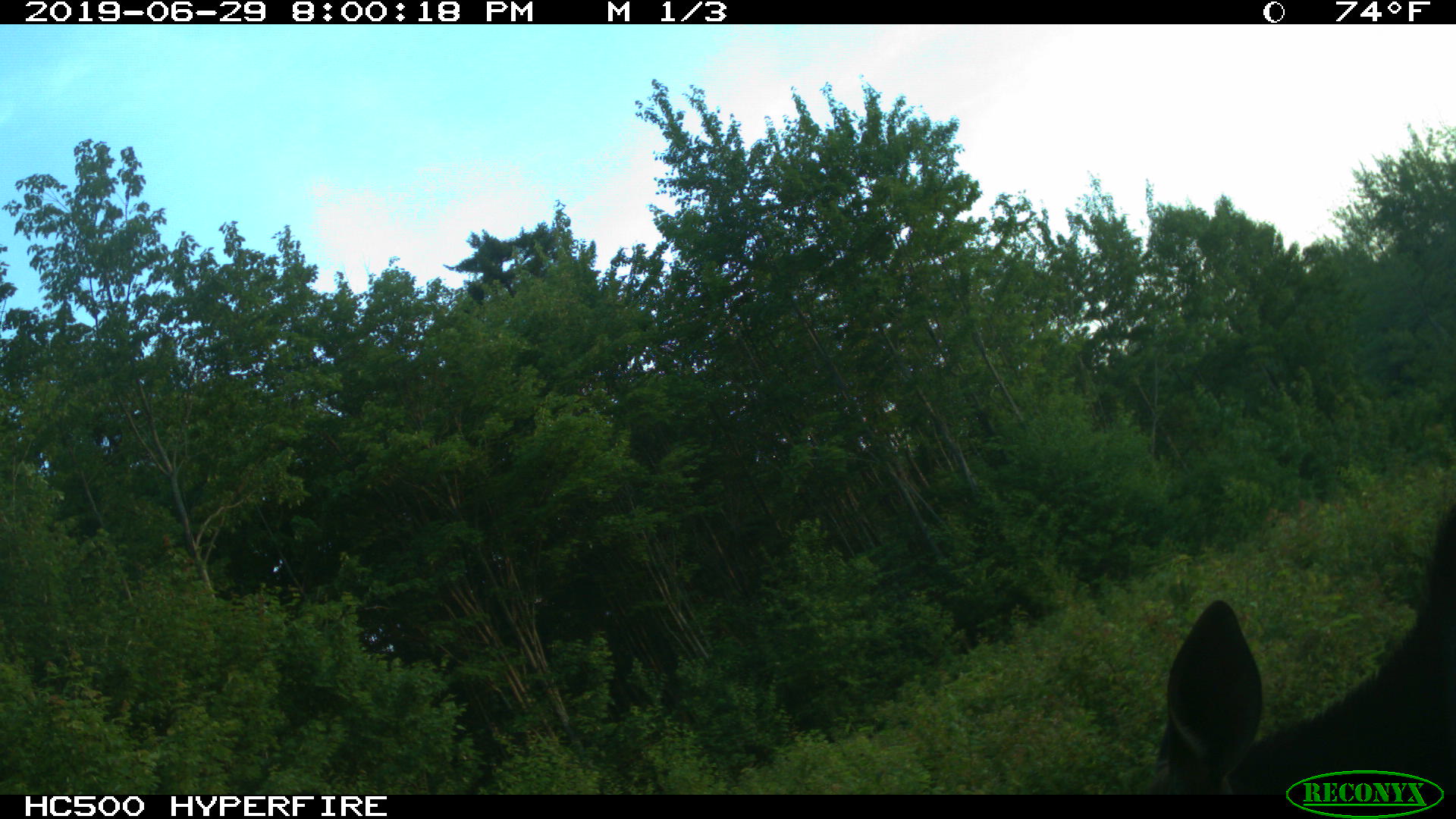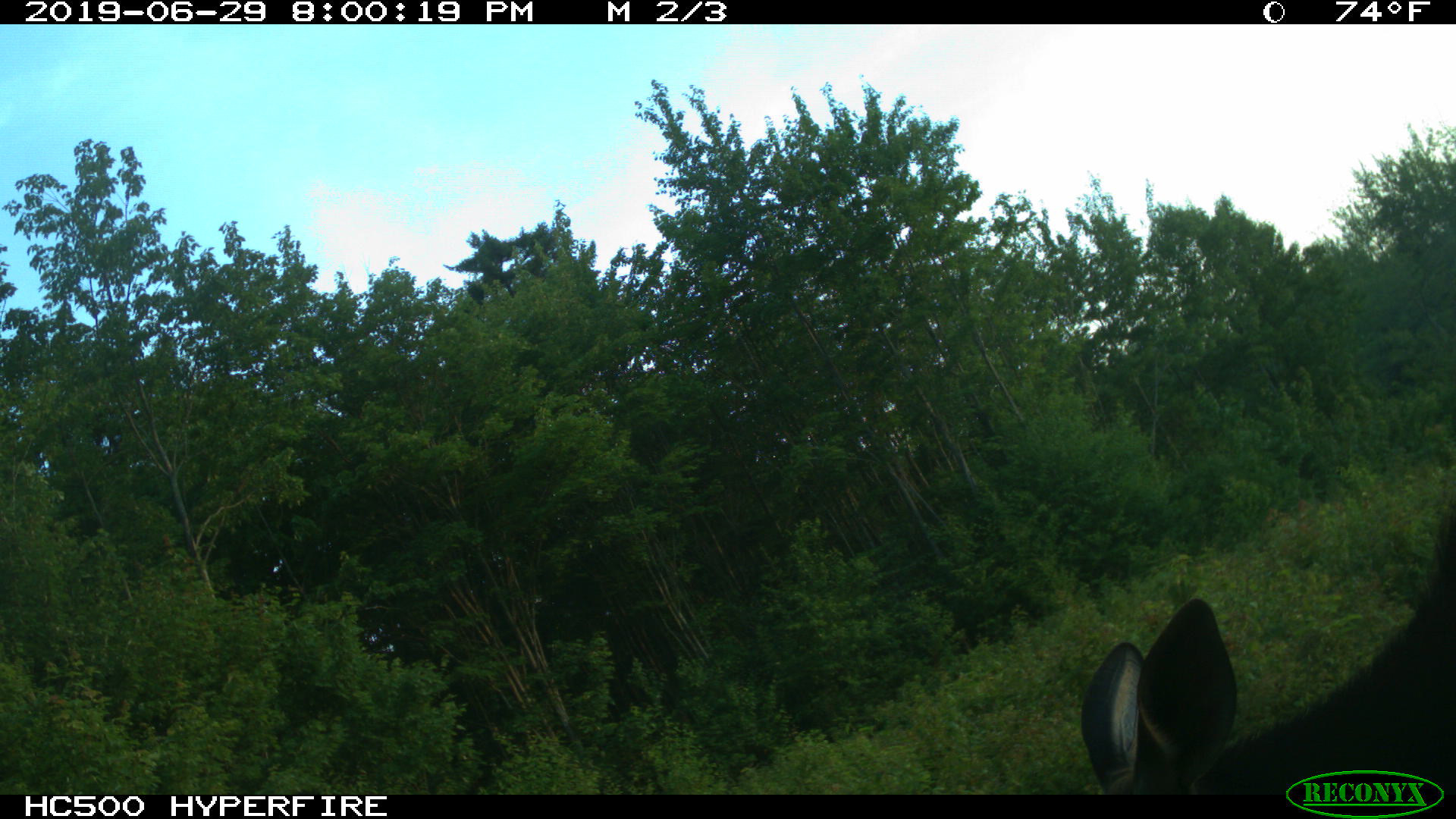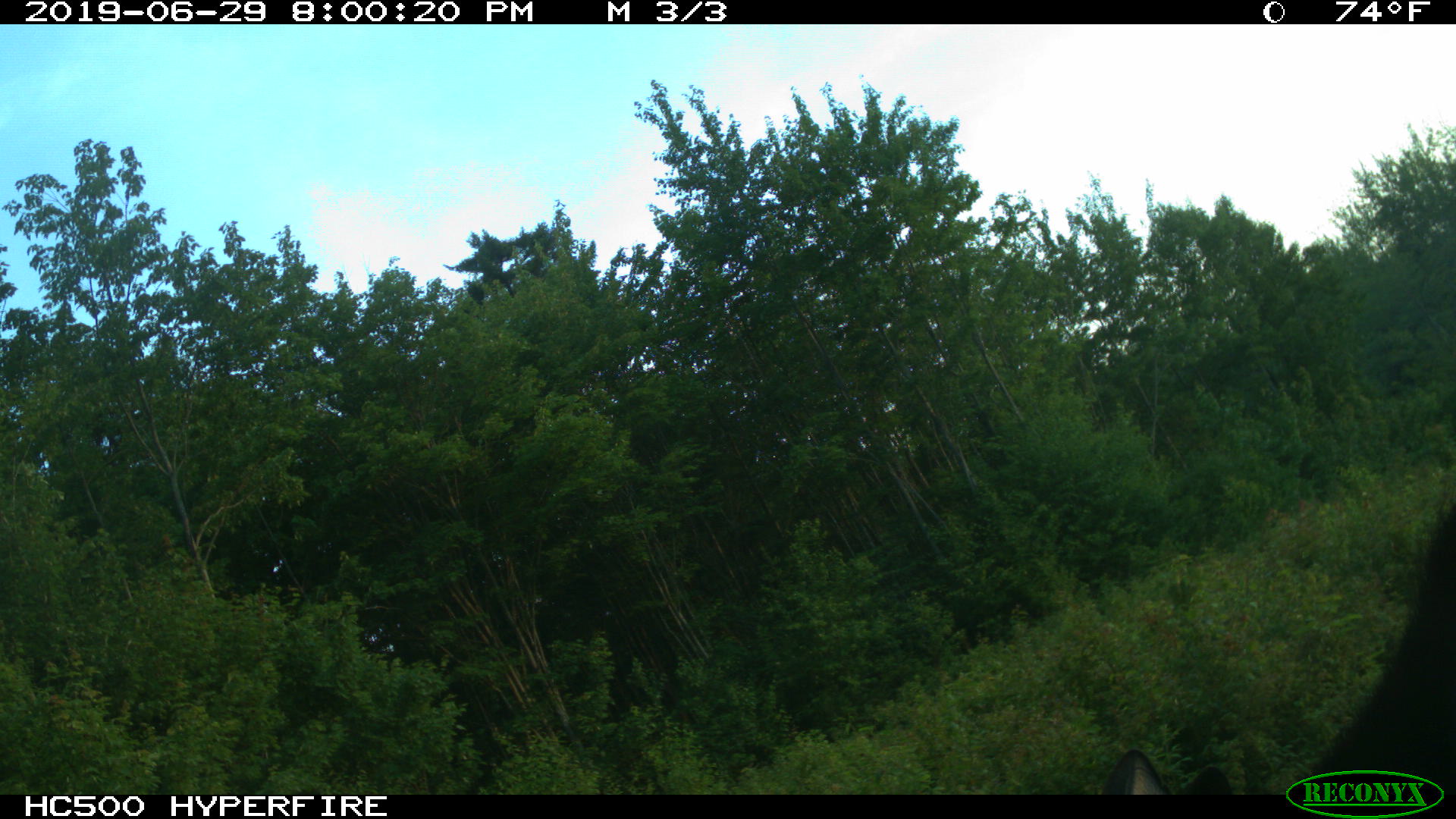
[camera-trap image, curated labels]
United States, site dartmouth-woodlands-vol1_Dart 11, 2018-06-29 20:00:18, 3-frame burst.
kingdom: Animalia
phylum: Chordata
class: Mammalia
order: Artiodactyla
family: Cervidae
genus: Alces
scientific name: Alces alces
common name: moose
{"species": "moose (Alces alces)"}